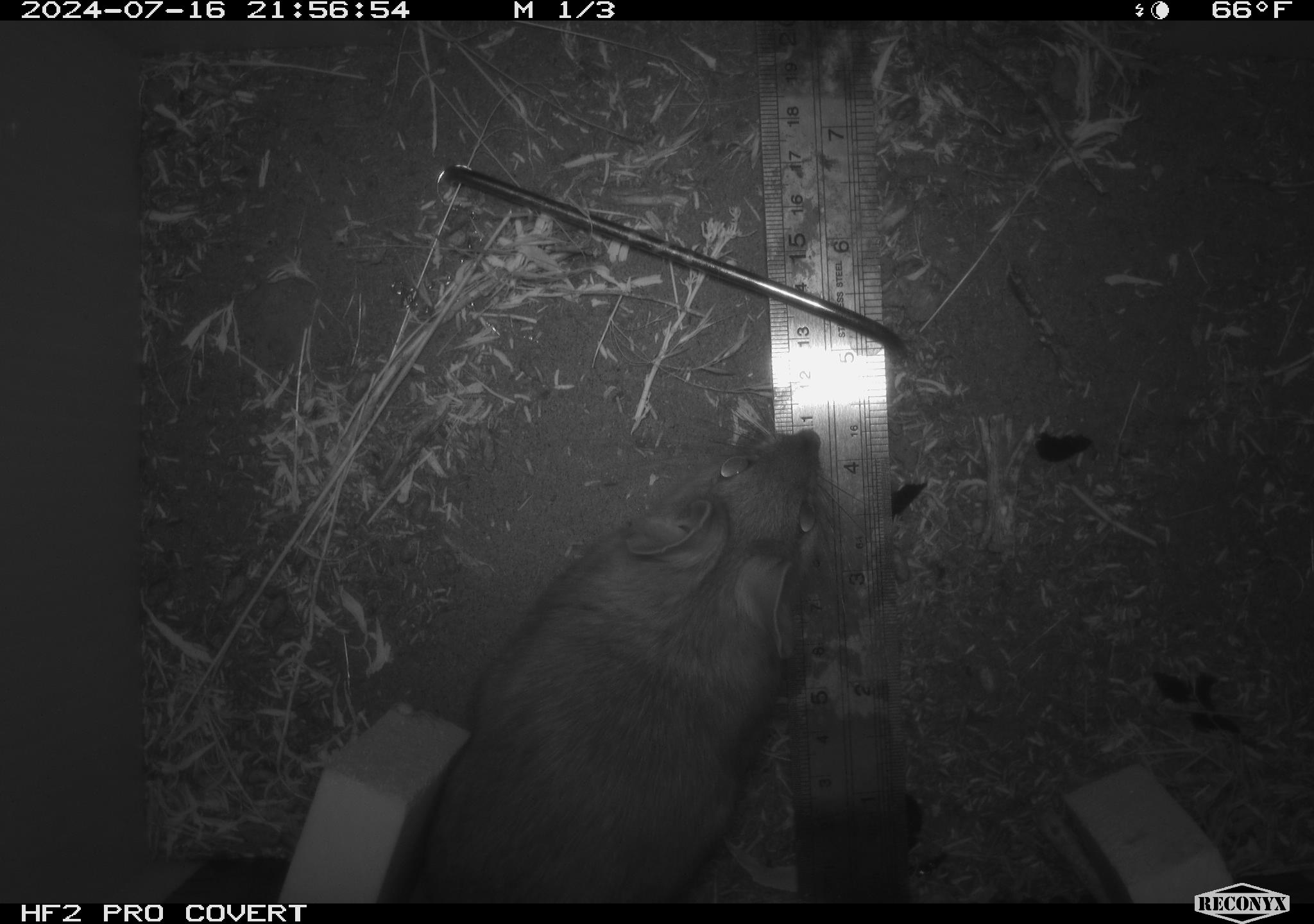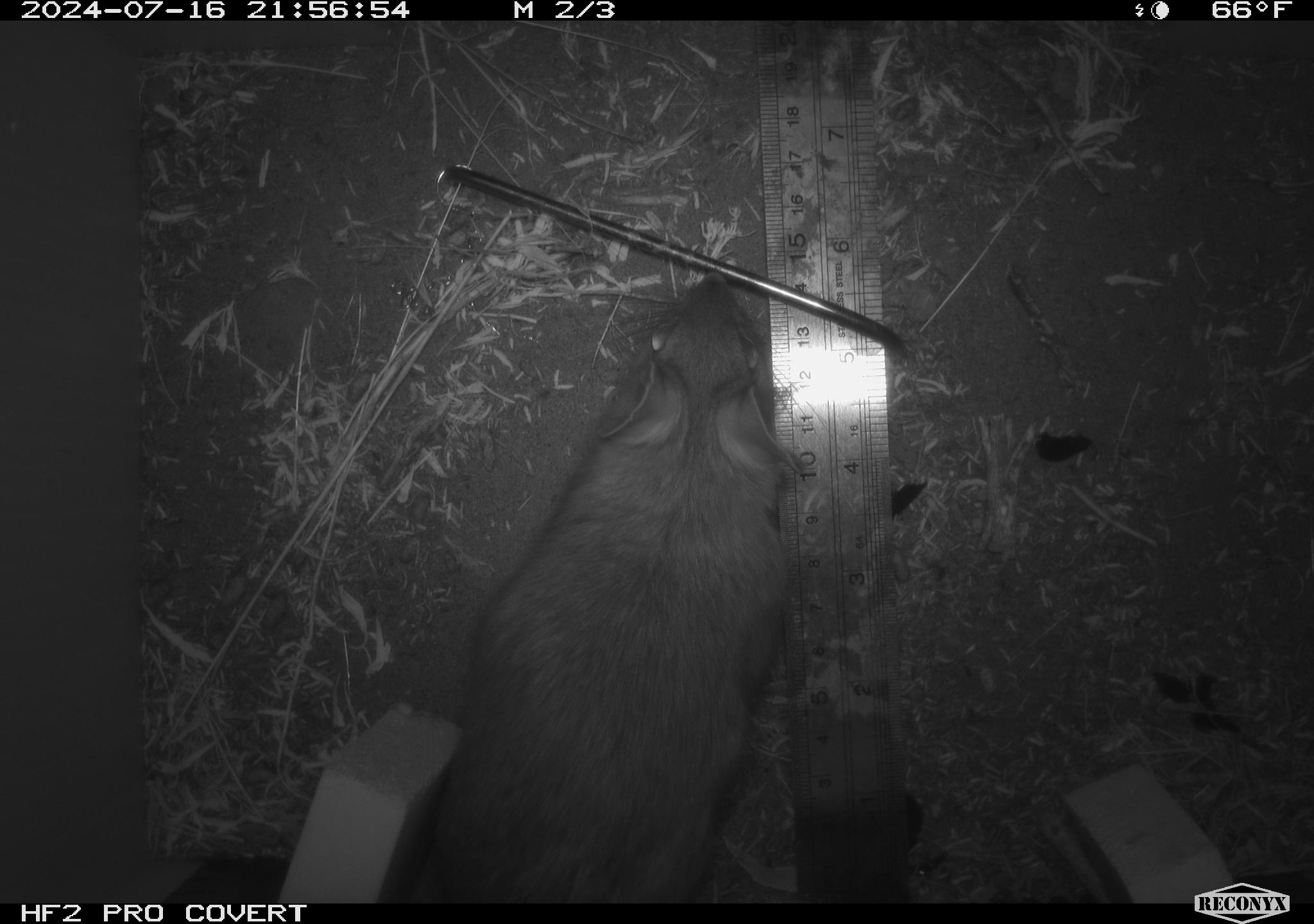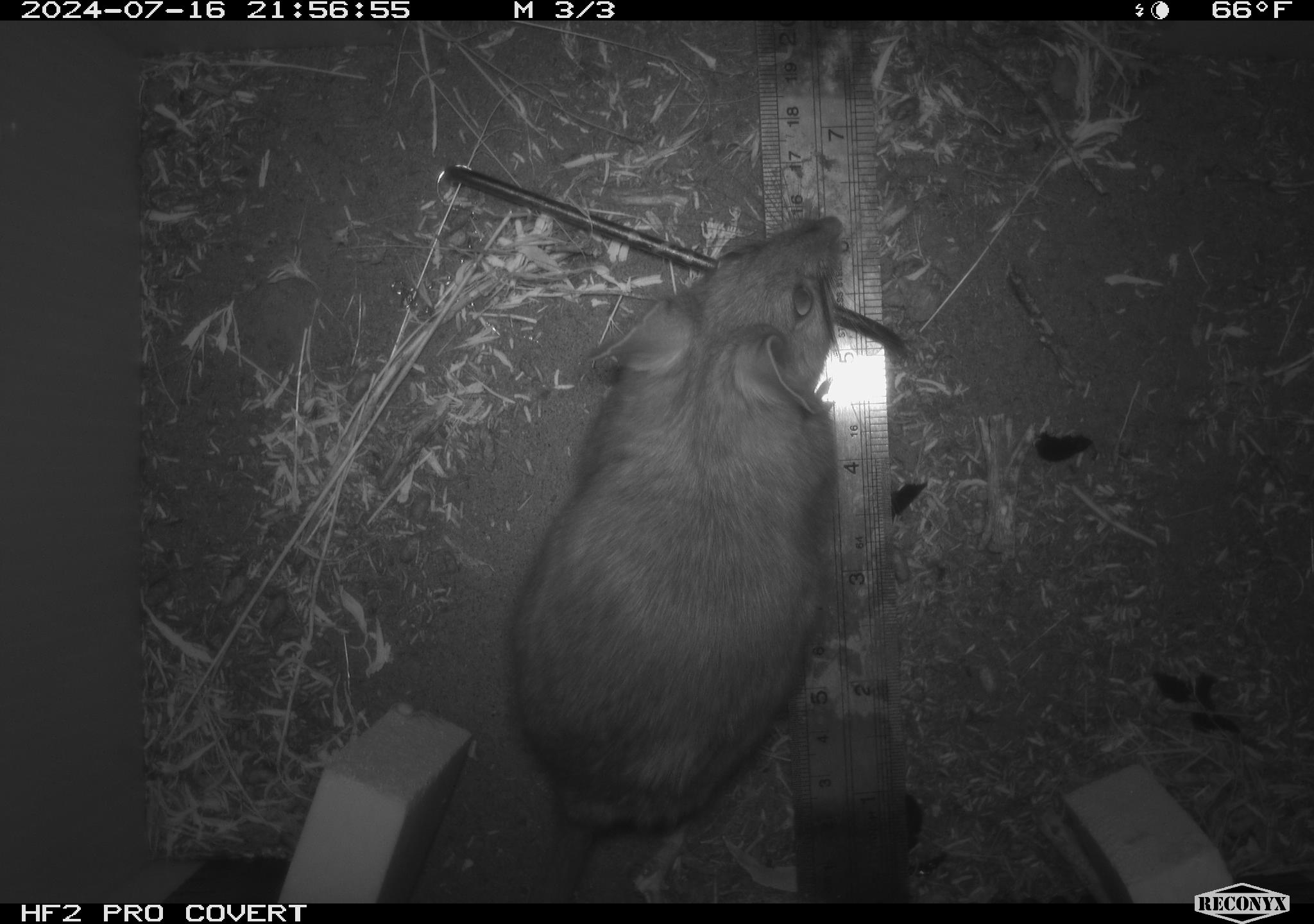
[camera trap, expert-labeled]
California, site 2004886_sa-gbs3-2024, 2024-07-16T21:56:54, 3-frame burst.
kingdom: Animalia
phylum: Chordata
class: Mammalia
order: Rodentia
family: Cricetidae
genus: Neotoma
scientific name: Neotoma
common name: pack rat or woodrat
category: neotoma species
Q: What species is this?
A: Neotoma species (pack rat or woodrat) (Neotoma).